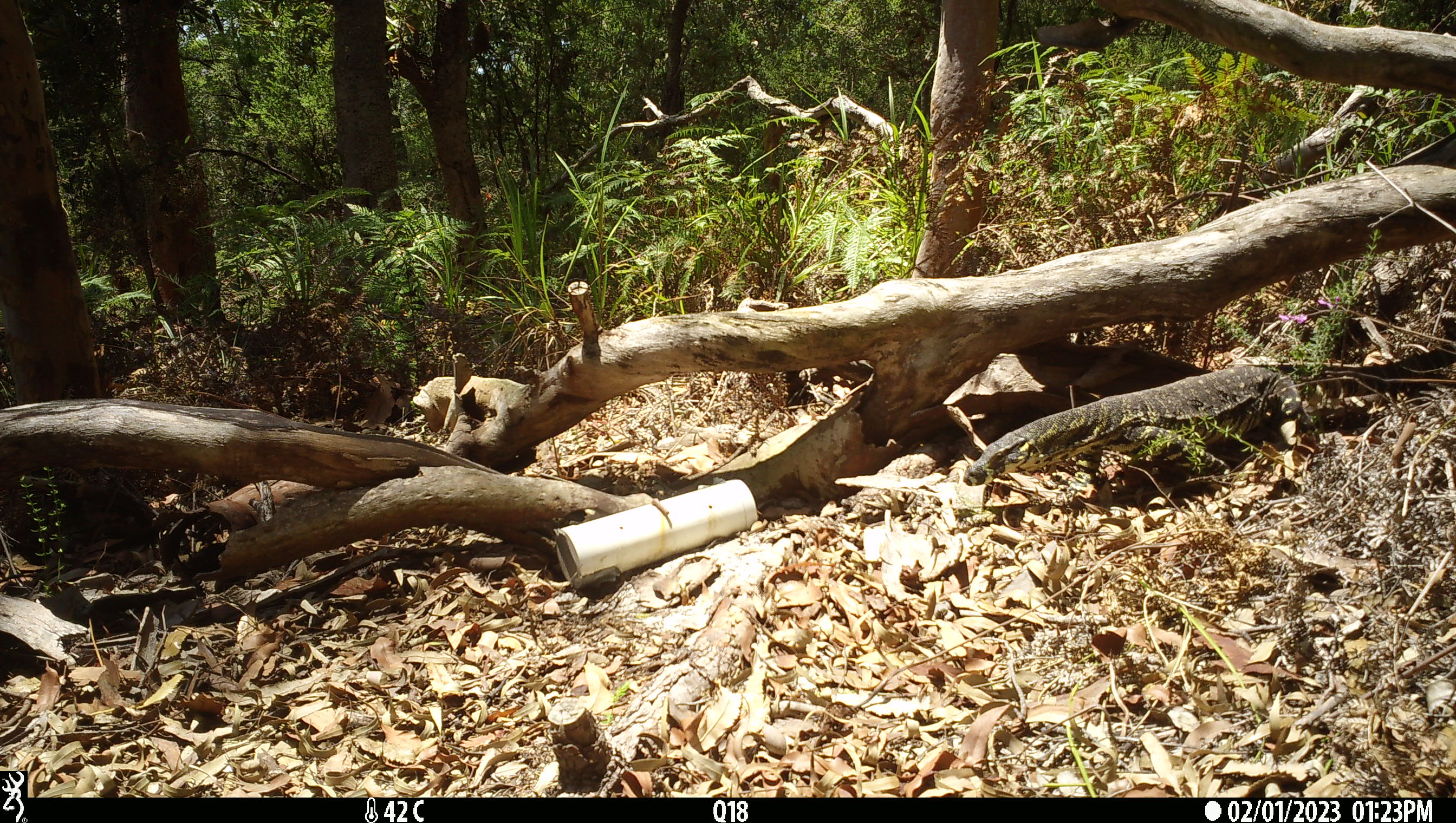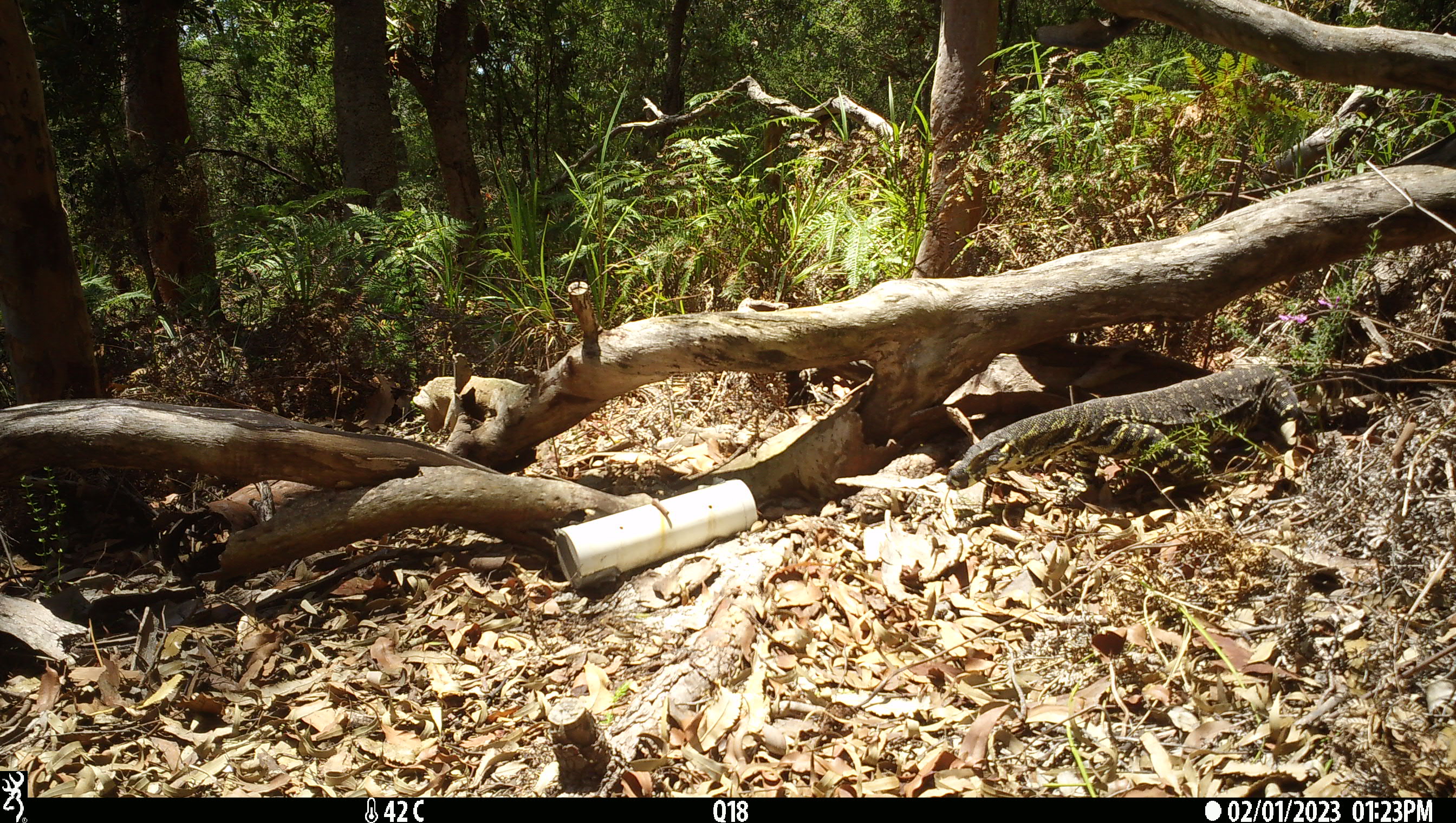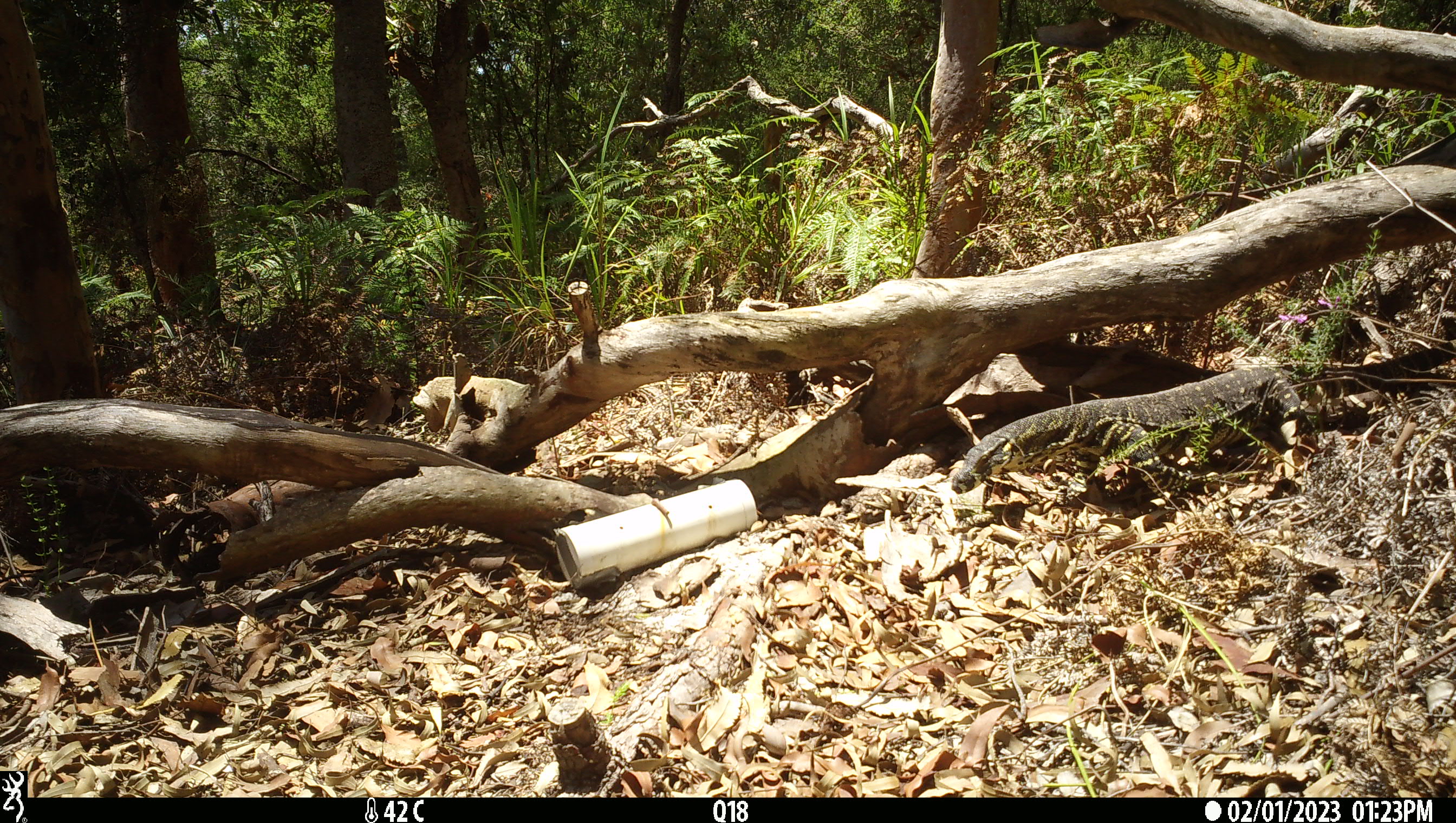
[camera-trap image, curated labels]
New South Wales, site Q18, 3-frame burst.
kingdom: Animalia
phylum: Chordata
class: Reptilia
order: Squamata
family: Varanidae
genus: Varanus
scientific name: Varanus varius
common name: lace monitor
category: goanna